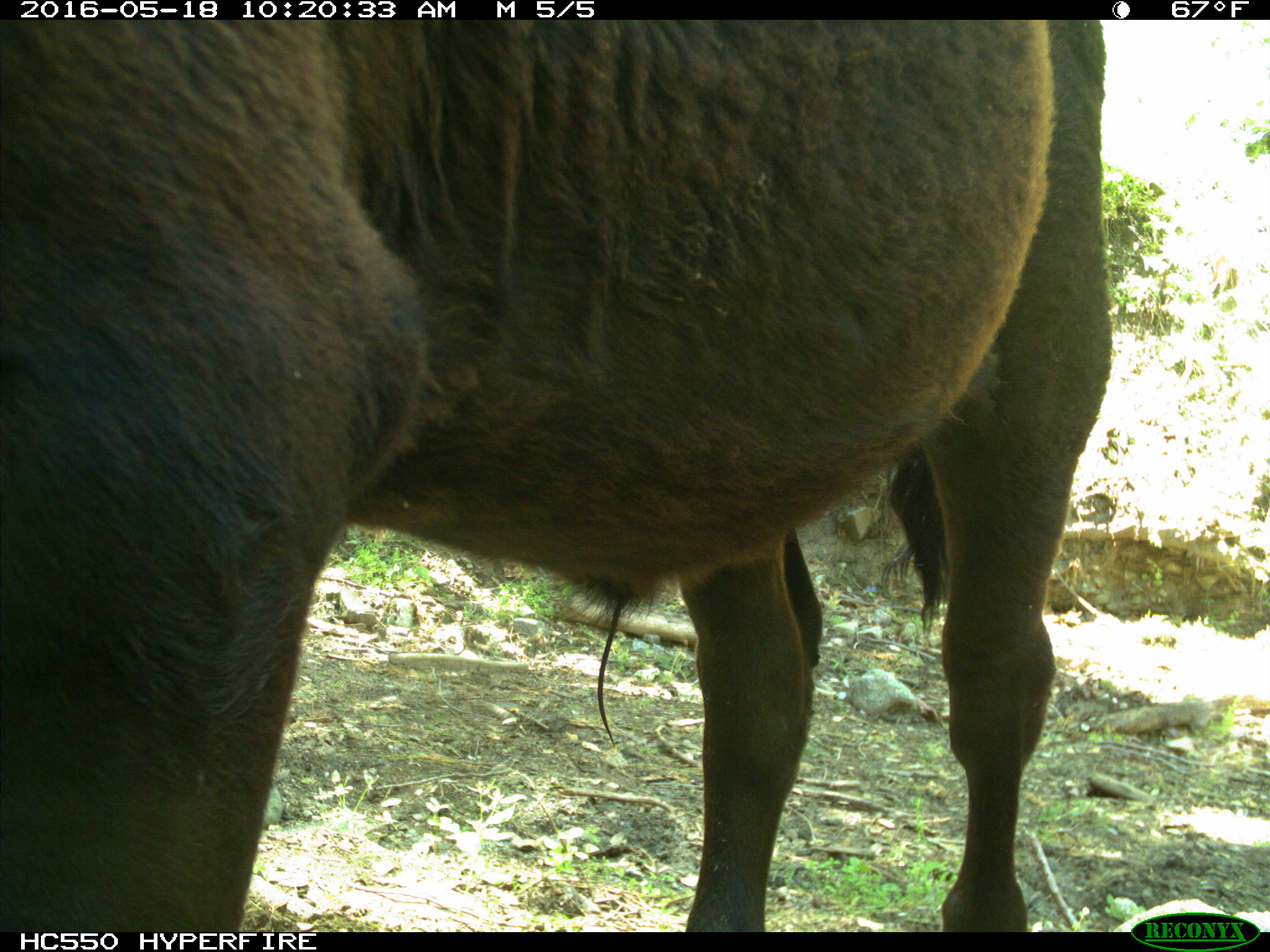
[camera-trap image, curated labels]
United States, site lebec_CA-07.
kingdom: Animalia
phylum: Chordata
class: Mammalia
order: Artiodactyla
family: Bovidae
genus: Bos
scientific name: Bos taurus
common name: domestic cow